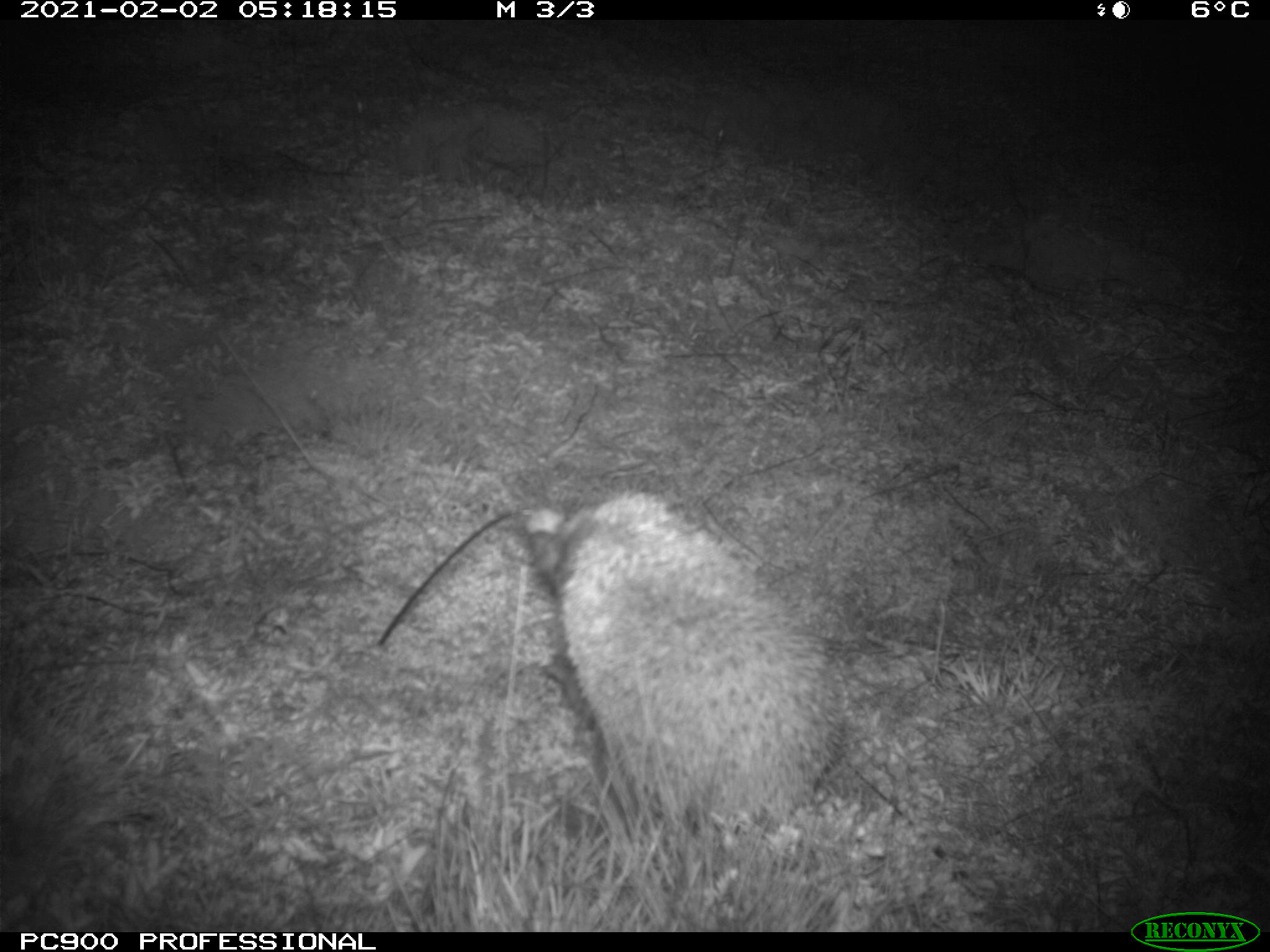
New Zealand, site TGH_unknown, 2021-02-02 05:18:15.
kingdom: Animalia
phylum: Chordata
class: Mammalia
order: Eulipotyphla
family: Erinaceidae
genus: Erinaceus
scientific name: Erinaceus europaeus europaeus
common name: european hedgehog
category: hedgehog